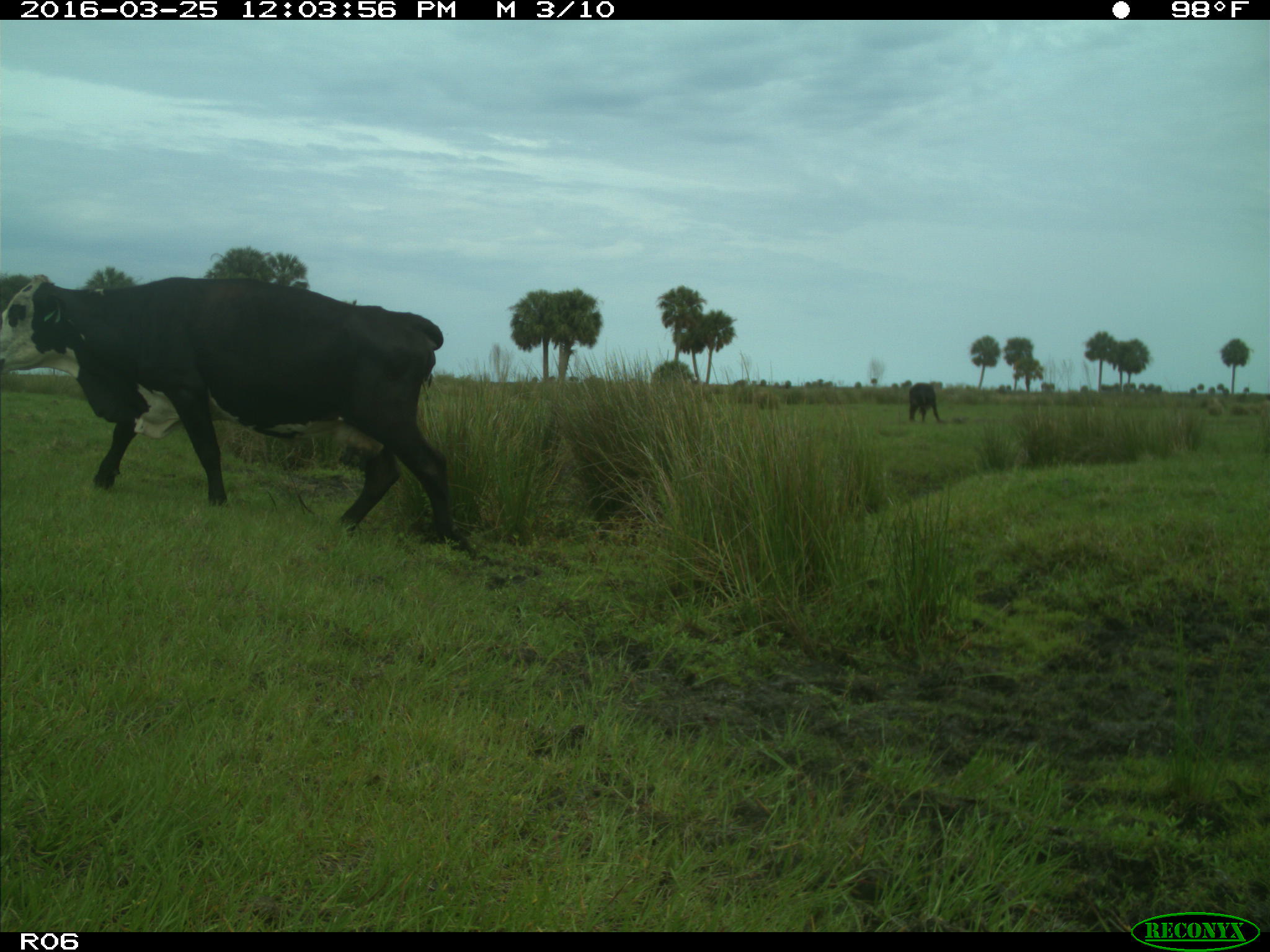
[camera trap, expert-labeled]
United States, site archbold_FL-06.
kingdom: Animalia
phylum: Chordata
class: Mammalia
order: Artiodactyla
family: Bovidae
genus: Bos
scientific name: Bos taurus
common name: domestic cow